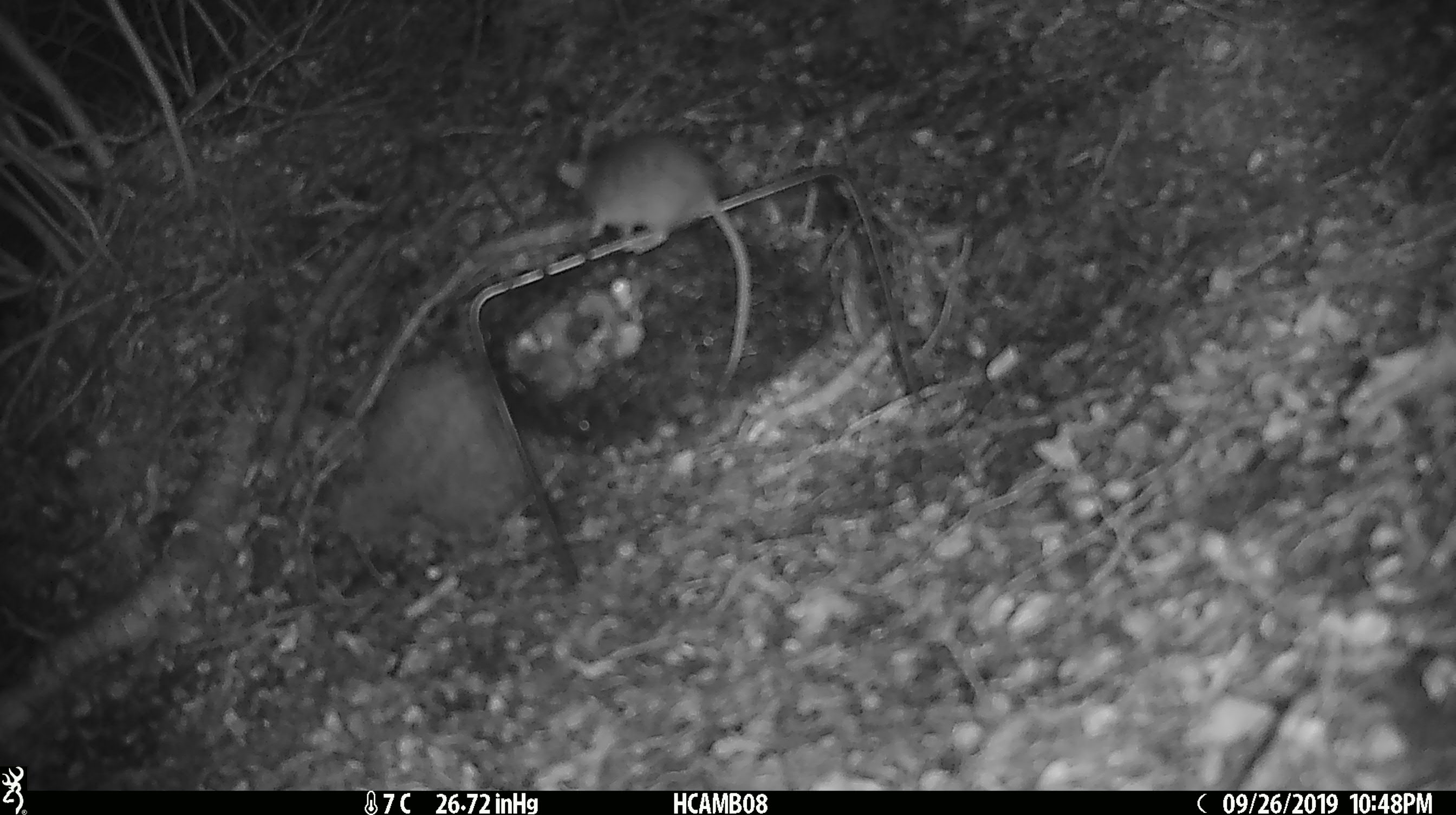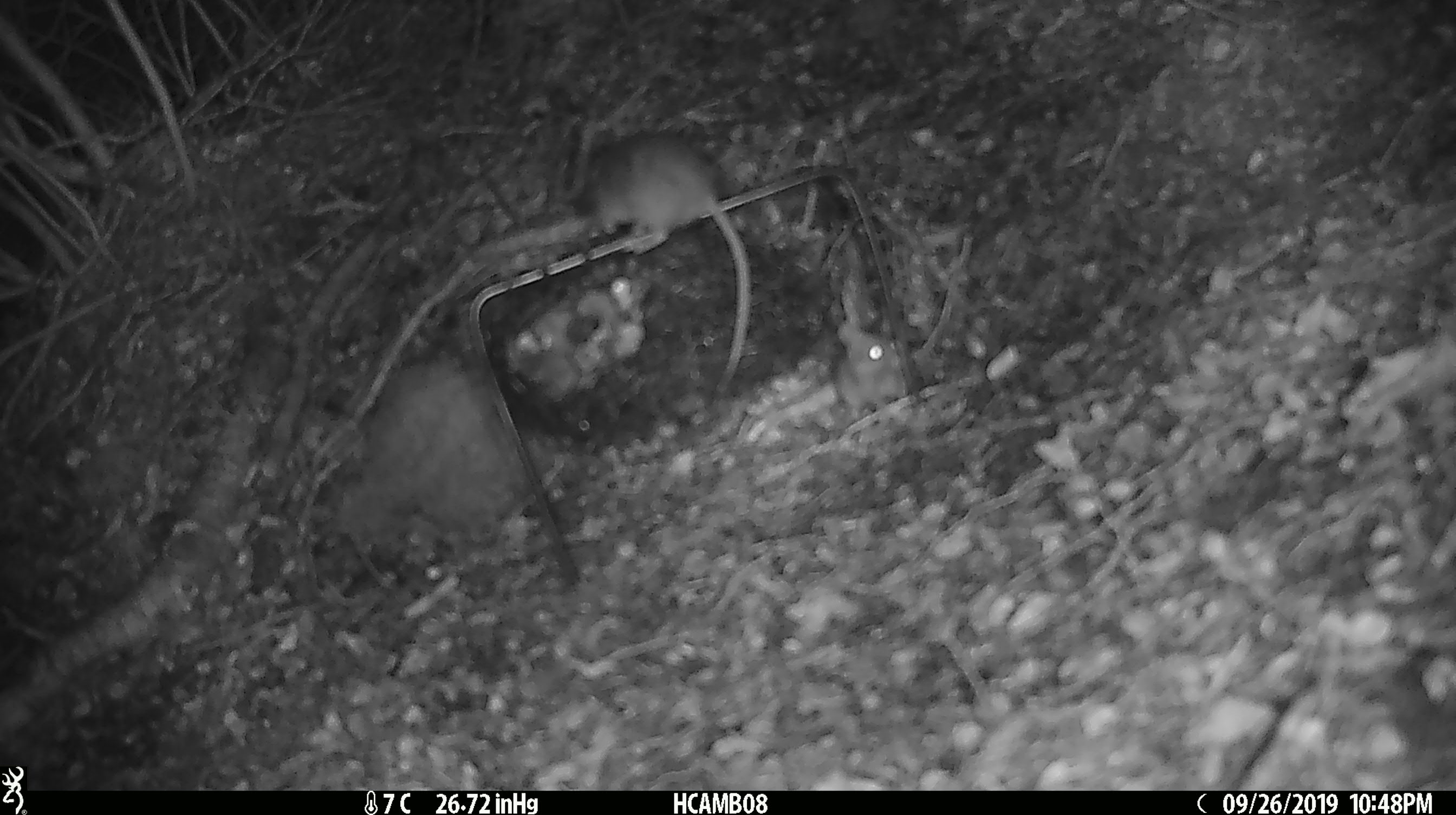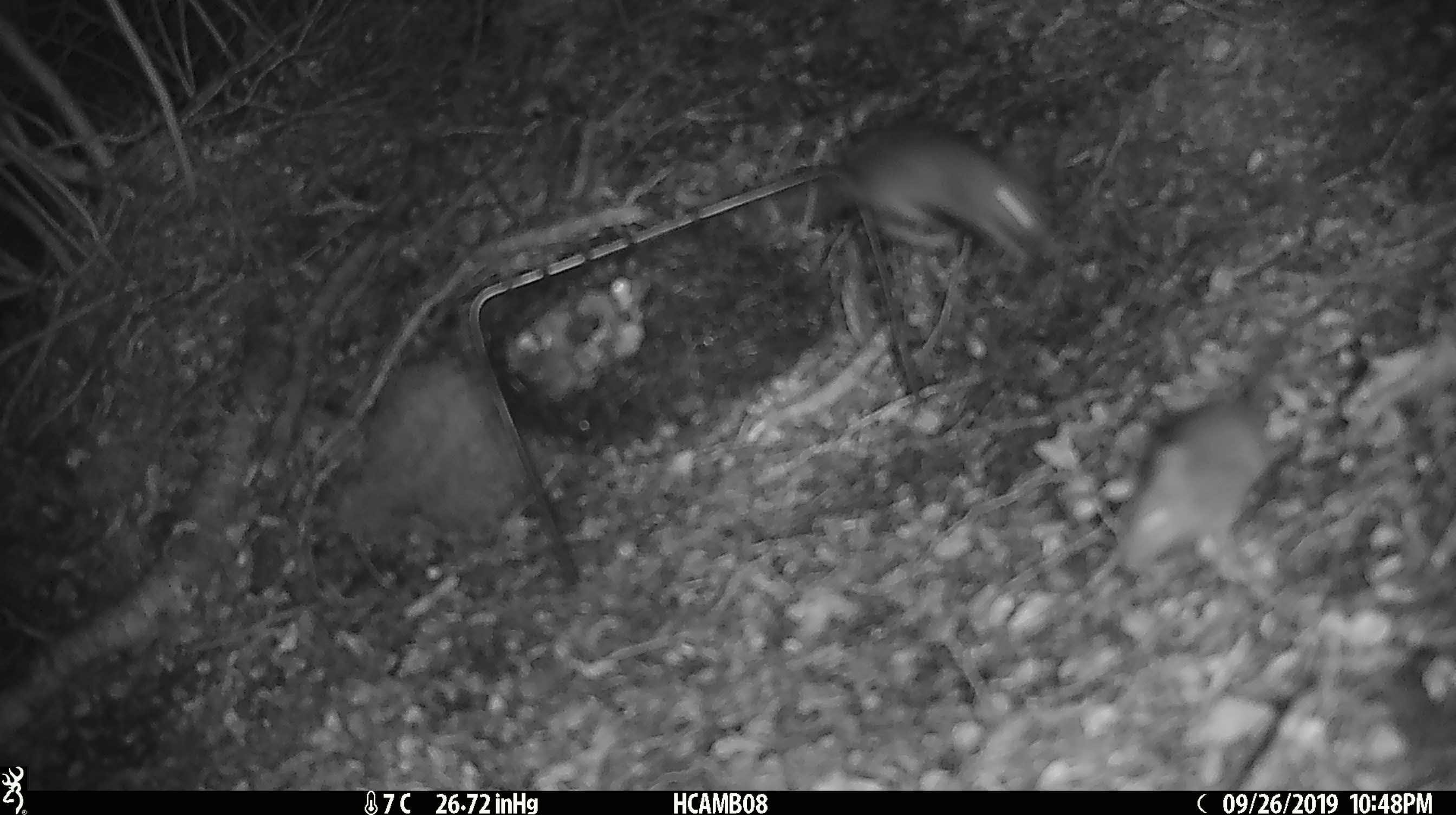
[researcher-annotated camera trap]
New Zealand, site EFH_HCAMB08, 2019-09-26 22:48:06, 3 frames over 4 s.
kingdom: Animalia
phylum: Chordata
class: Mammalia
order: Rodentia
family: Muridae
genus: Mus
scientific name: Mus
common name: mouse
Mouse (Mus).